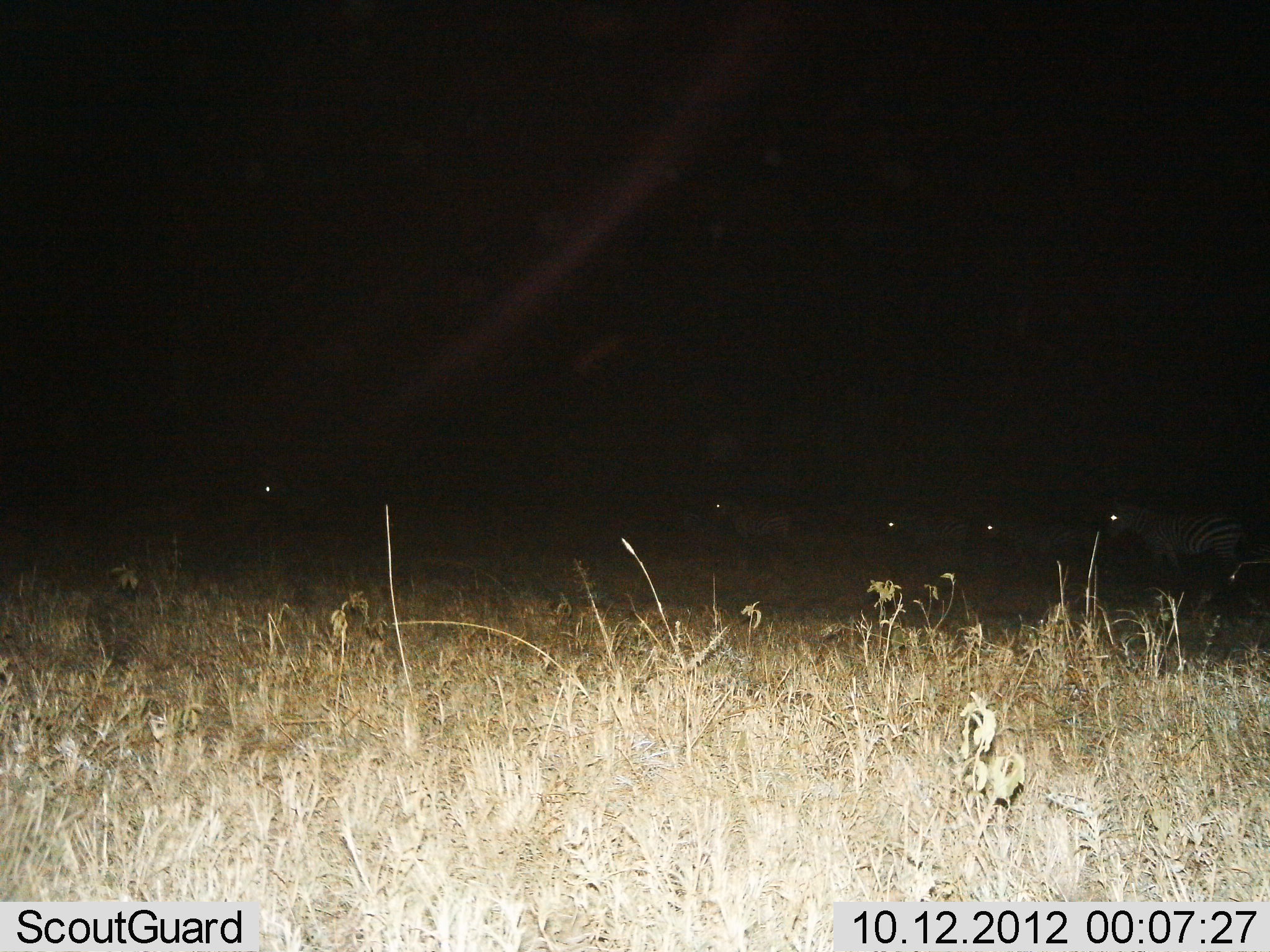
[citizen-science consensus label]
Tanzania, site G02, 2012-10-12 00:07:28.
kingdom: Animalia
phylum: Chordata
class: Mammalia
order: Perissodactyla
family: Equidae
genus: Equus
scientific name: Equus quagga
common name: plains zebra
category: zebra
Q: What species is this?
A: Zebra (plains zebra) (Equus quagga).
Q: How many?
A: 5.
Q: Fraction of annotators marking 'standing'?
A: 60%.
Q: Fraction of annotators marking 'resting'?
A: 0%.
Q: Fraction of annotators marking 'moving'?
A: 50%.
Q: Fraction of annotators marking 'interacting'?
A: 0%.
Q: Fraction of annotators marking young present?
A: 0%.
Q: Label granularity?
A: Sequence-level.